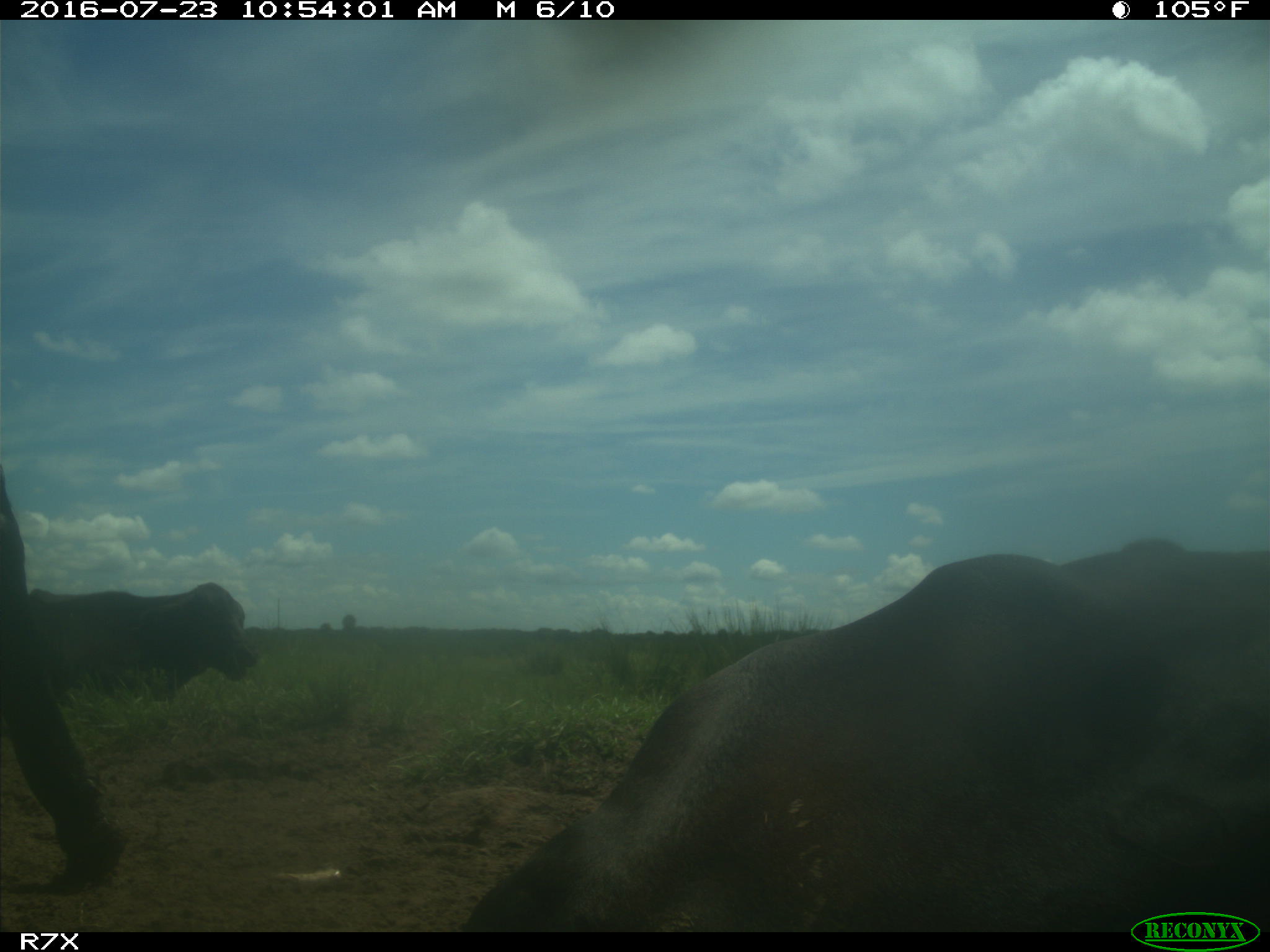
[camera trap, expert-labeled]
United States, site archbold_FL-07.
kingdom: Animalia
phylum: Chordata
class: Mammalia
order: Artiodactyla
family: Bovidae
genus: Bos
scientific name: Bos taurus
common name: domestic cow